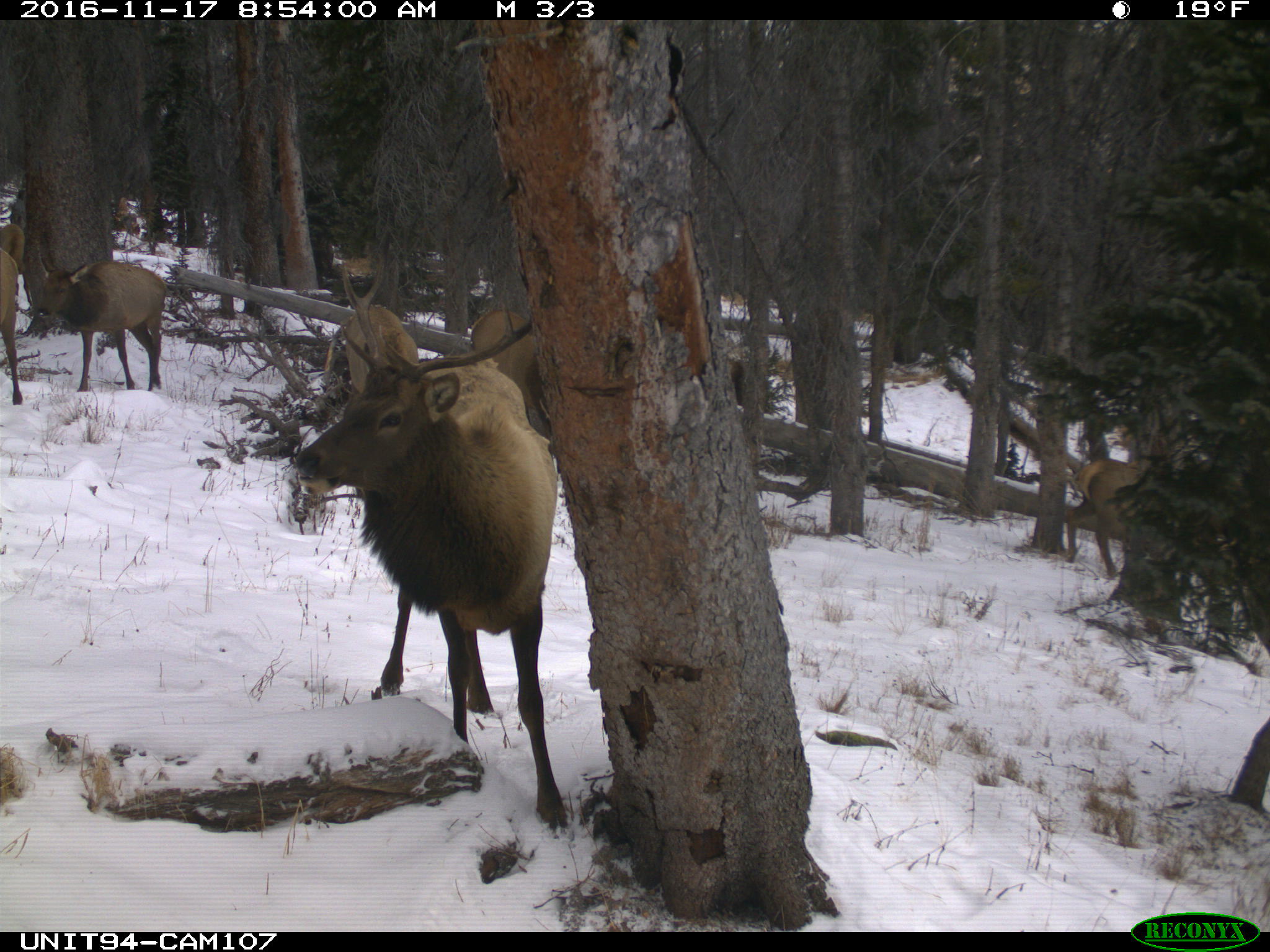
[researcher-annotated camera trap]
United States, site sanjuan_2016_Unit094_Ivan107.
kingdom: Animalia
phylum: Chordata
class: Mammalia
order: Artiodactyla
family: Cervidae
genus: Cervus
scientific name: Cervus elaphus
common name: red deer